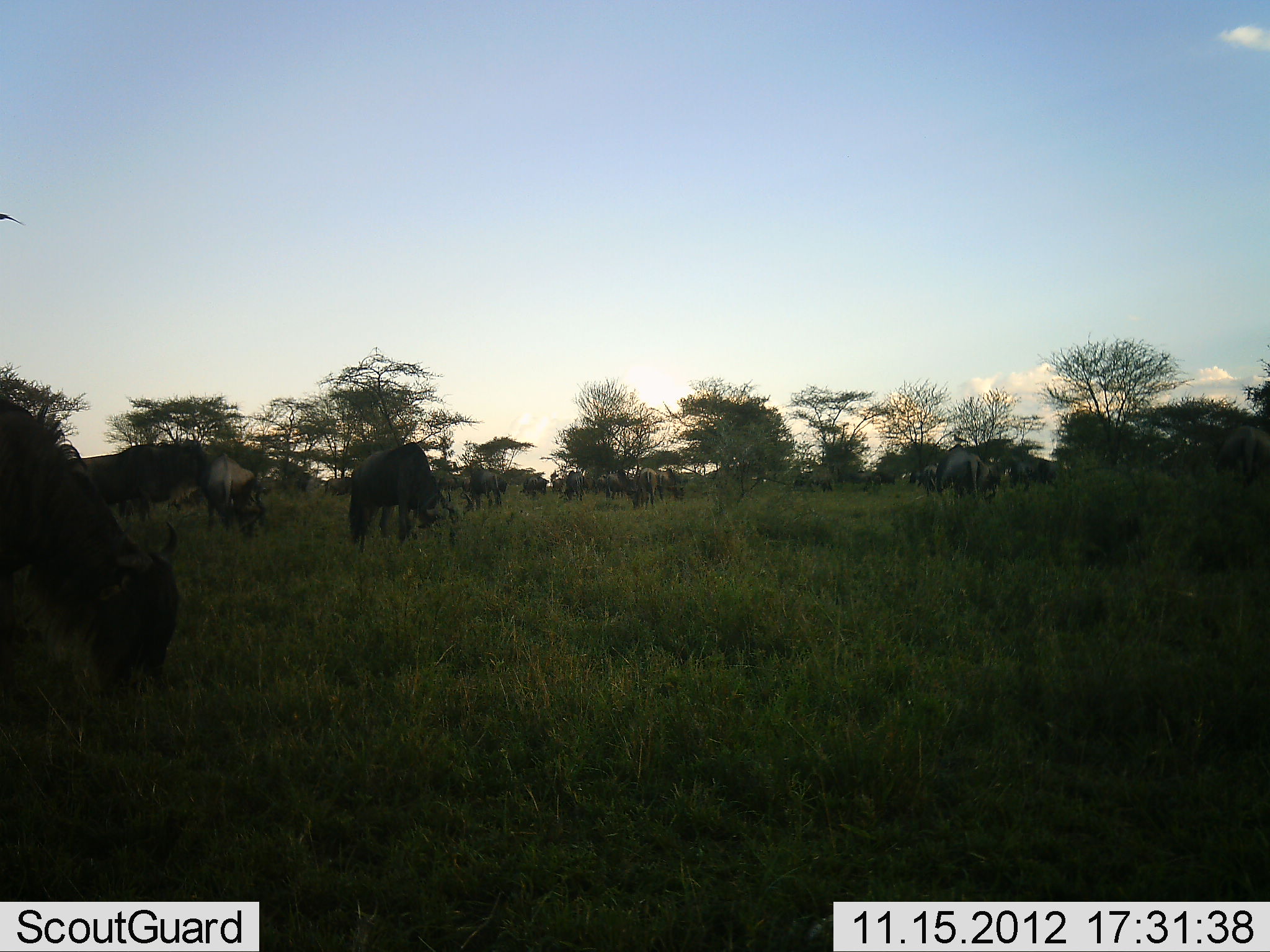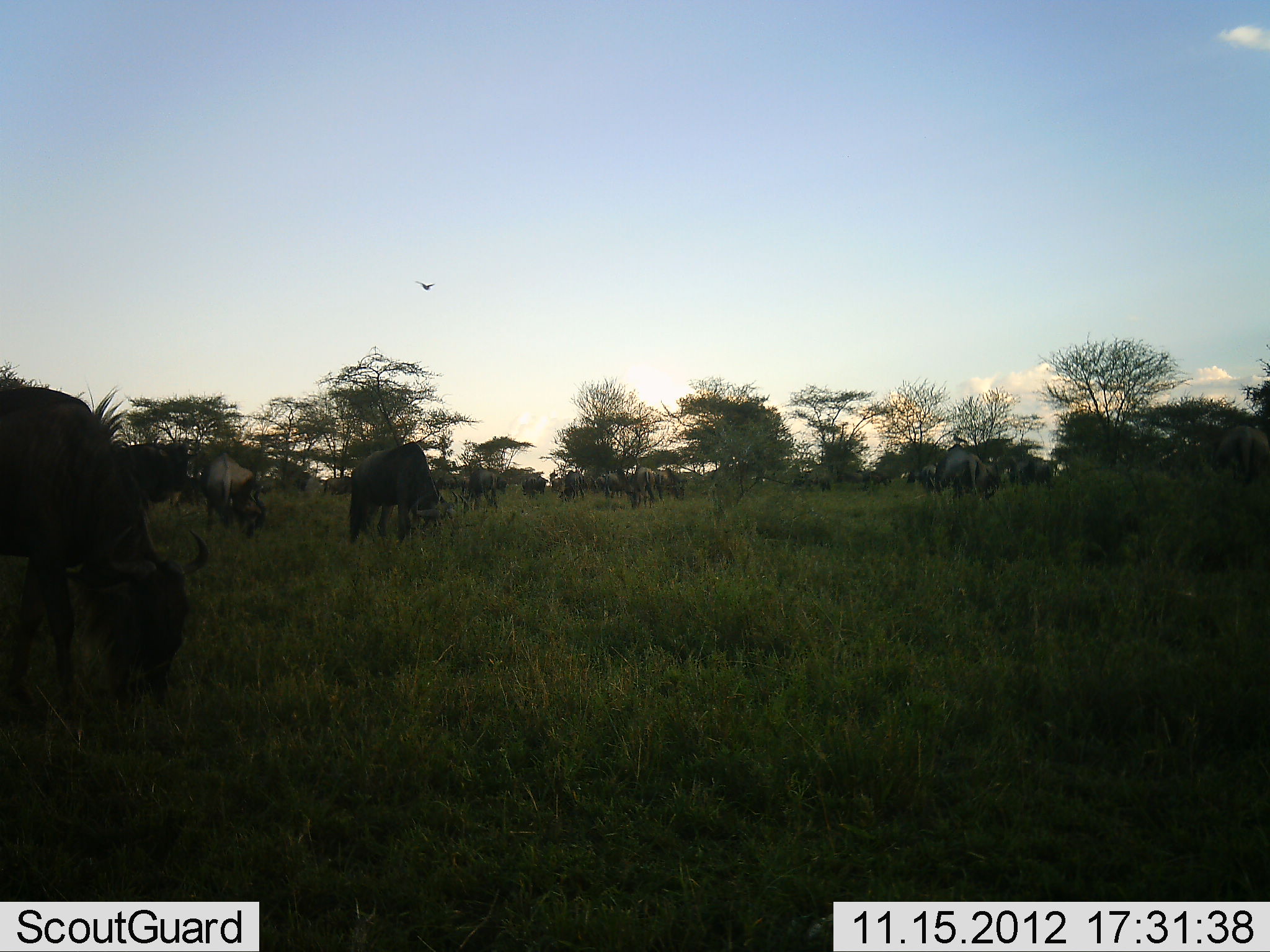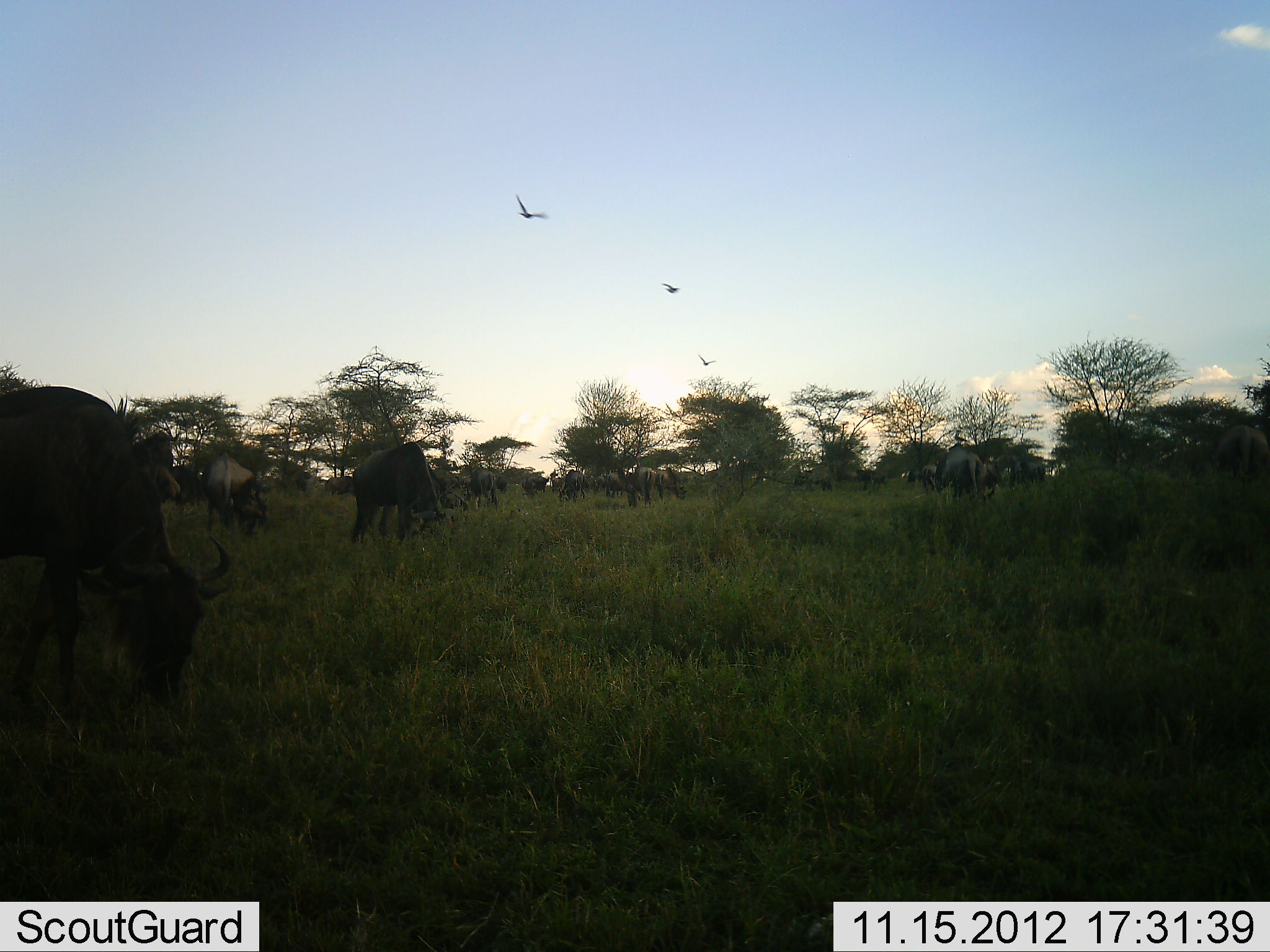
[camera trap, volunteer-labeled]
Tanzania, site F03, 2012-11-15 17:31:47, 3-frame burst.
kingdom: Animalia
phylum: Chordata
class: Mammalia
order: Artiodactyla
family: Bovidae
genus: Connochaetes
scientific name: Connochaetes taurinus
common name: blue wildebeest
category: wildebeest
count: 11-50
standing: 50%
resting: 0%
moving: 14%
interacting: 0%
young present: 7%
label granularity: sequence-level